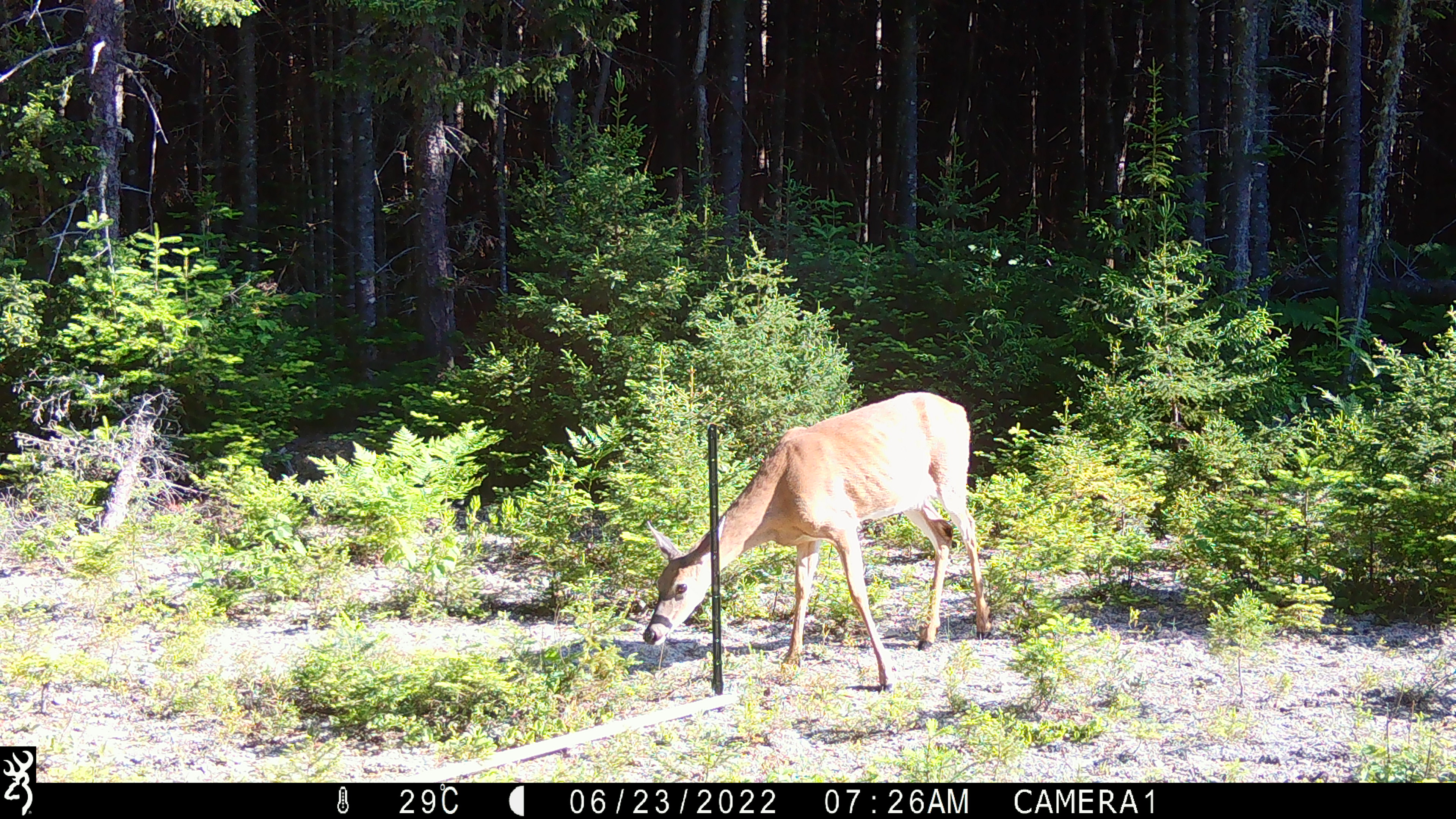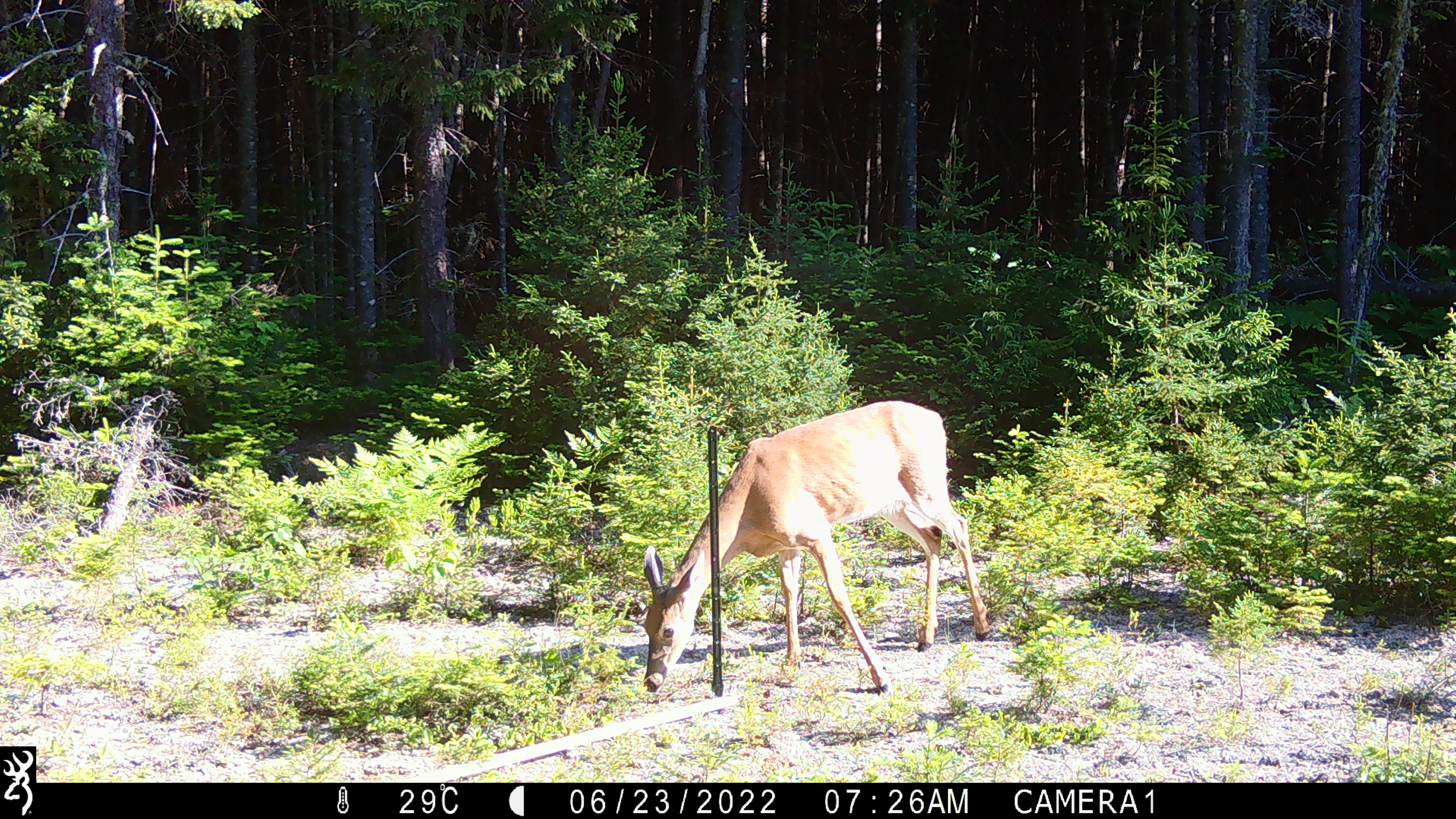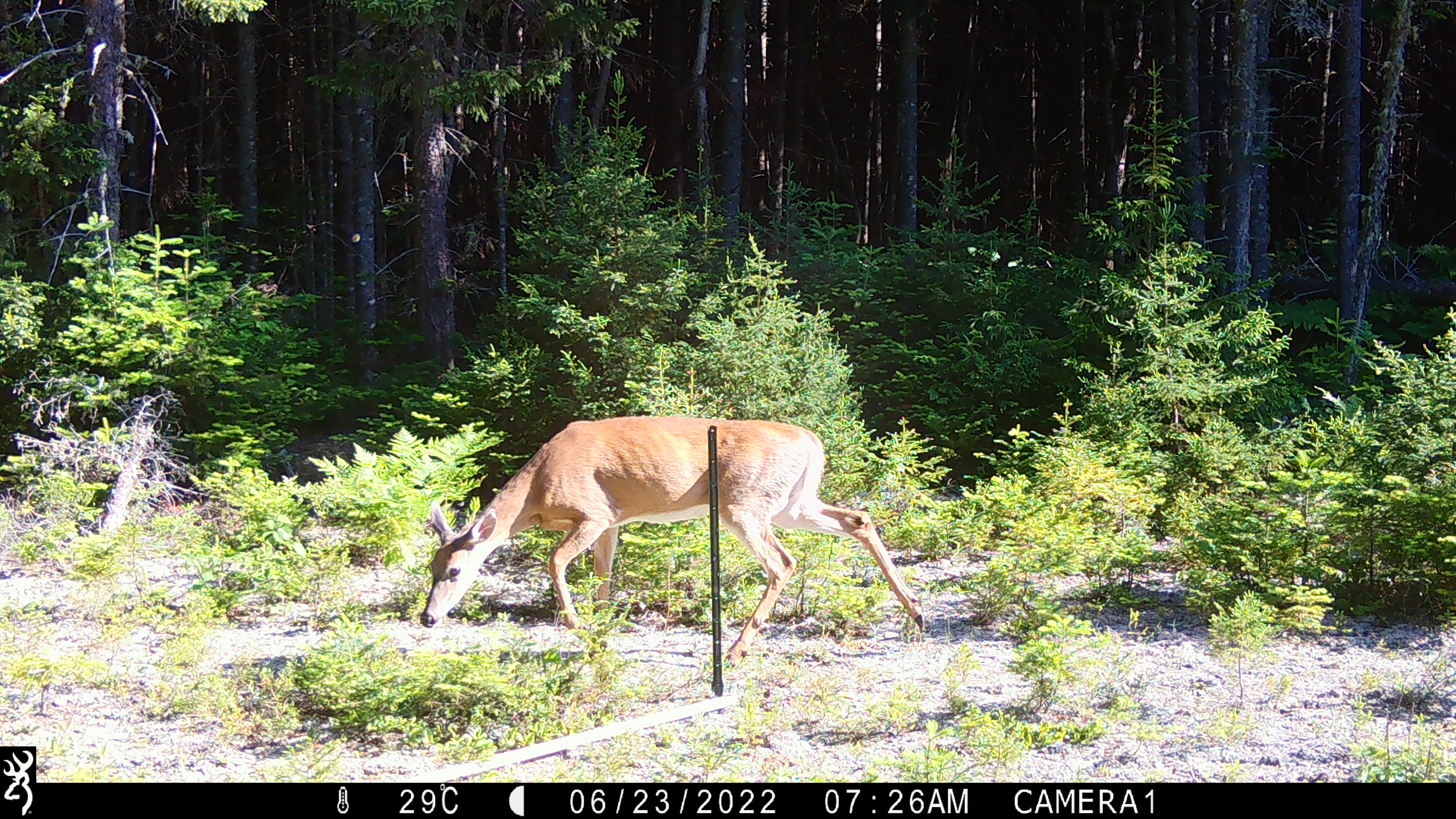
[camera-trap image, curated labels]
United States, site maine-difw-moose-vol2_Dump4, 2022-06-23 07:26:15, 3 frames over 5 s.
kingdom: Animalia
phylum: Chordata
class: Mammalia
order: Artiodactyla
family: Cervidae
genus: Odocoileus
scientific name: Odocoileus virginianus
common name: white-tailed deer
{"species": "white-tailed deer (Odocoileus virginianus)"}